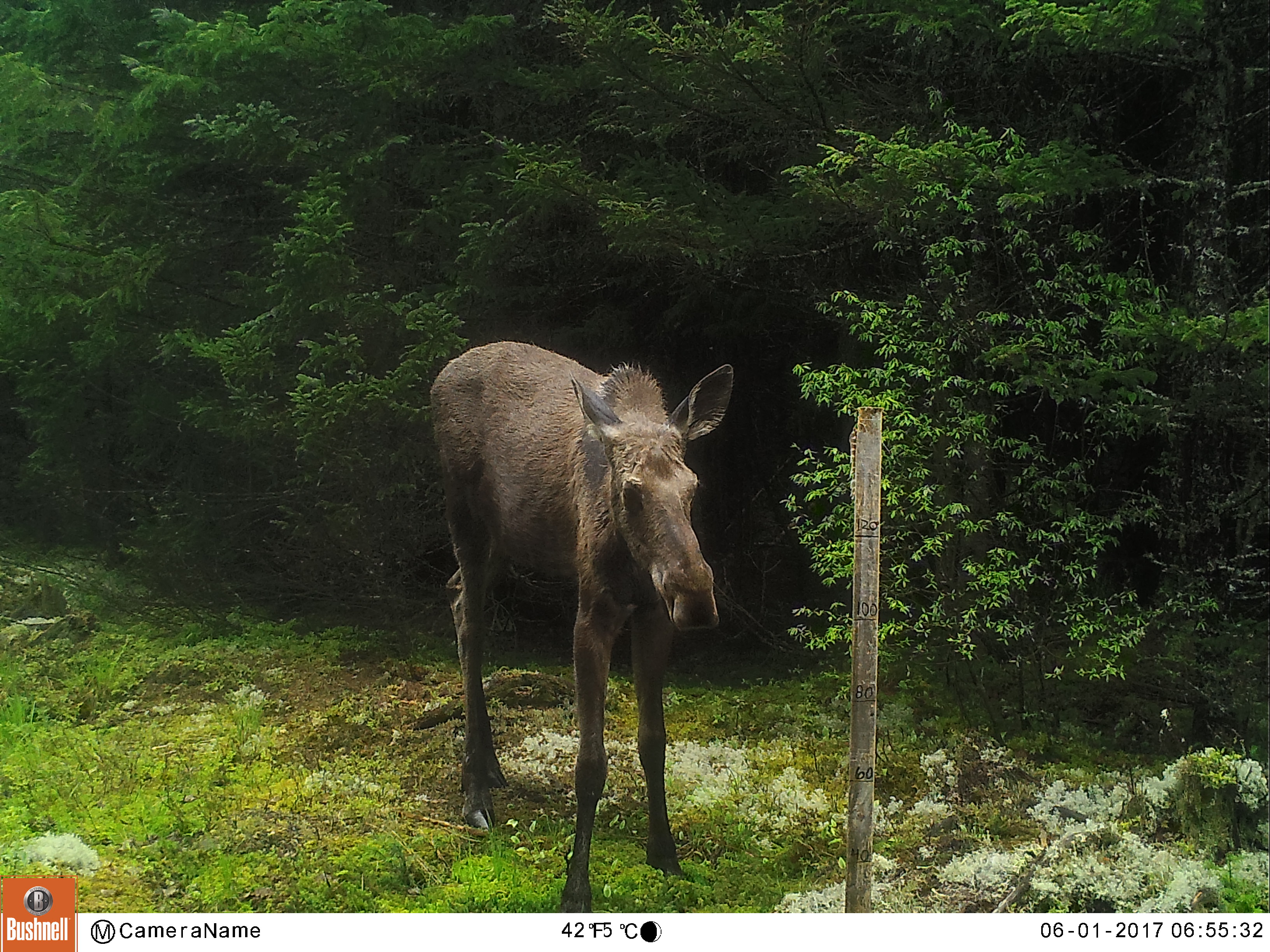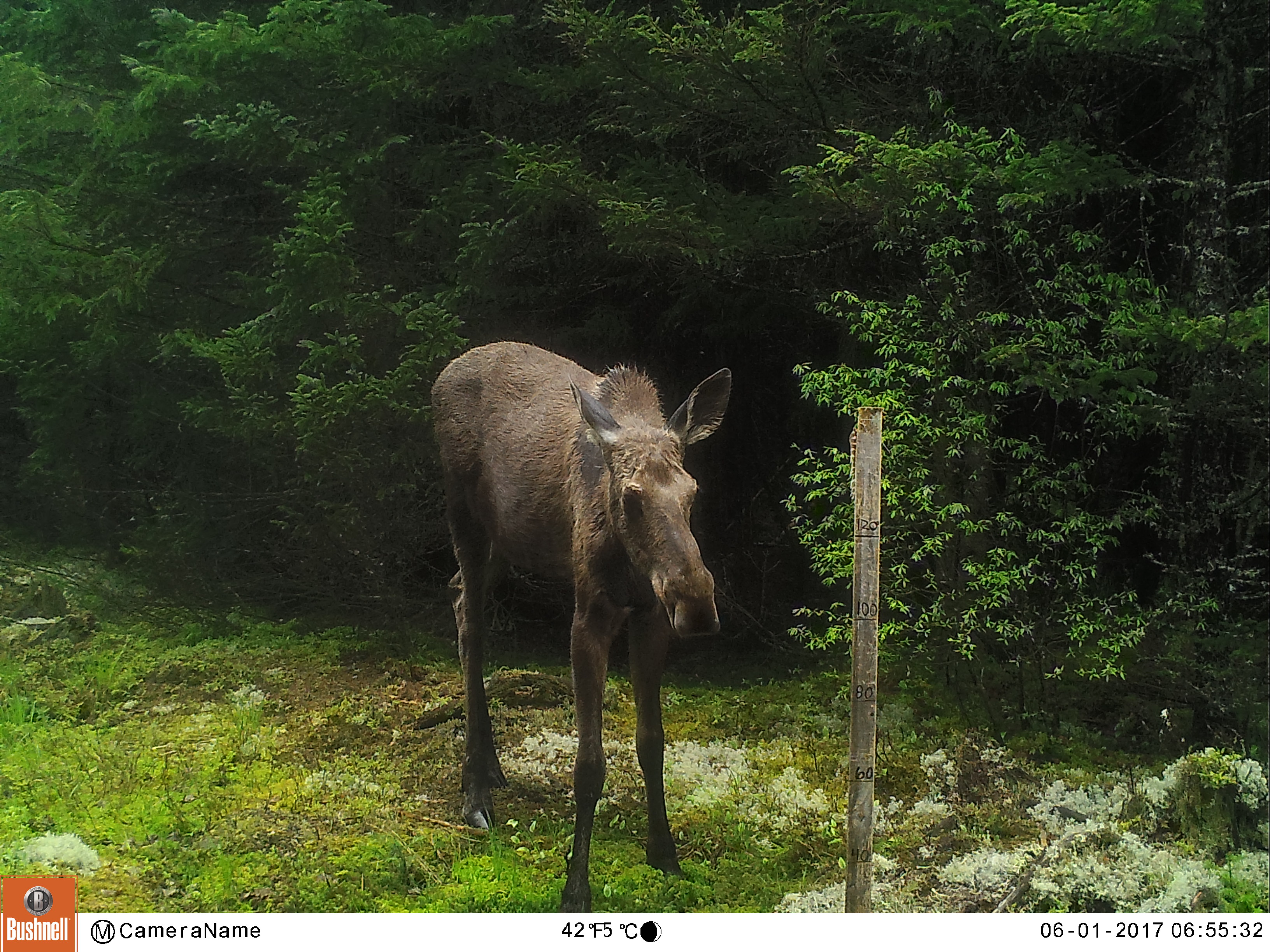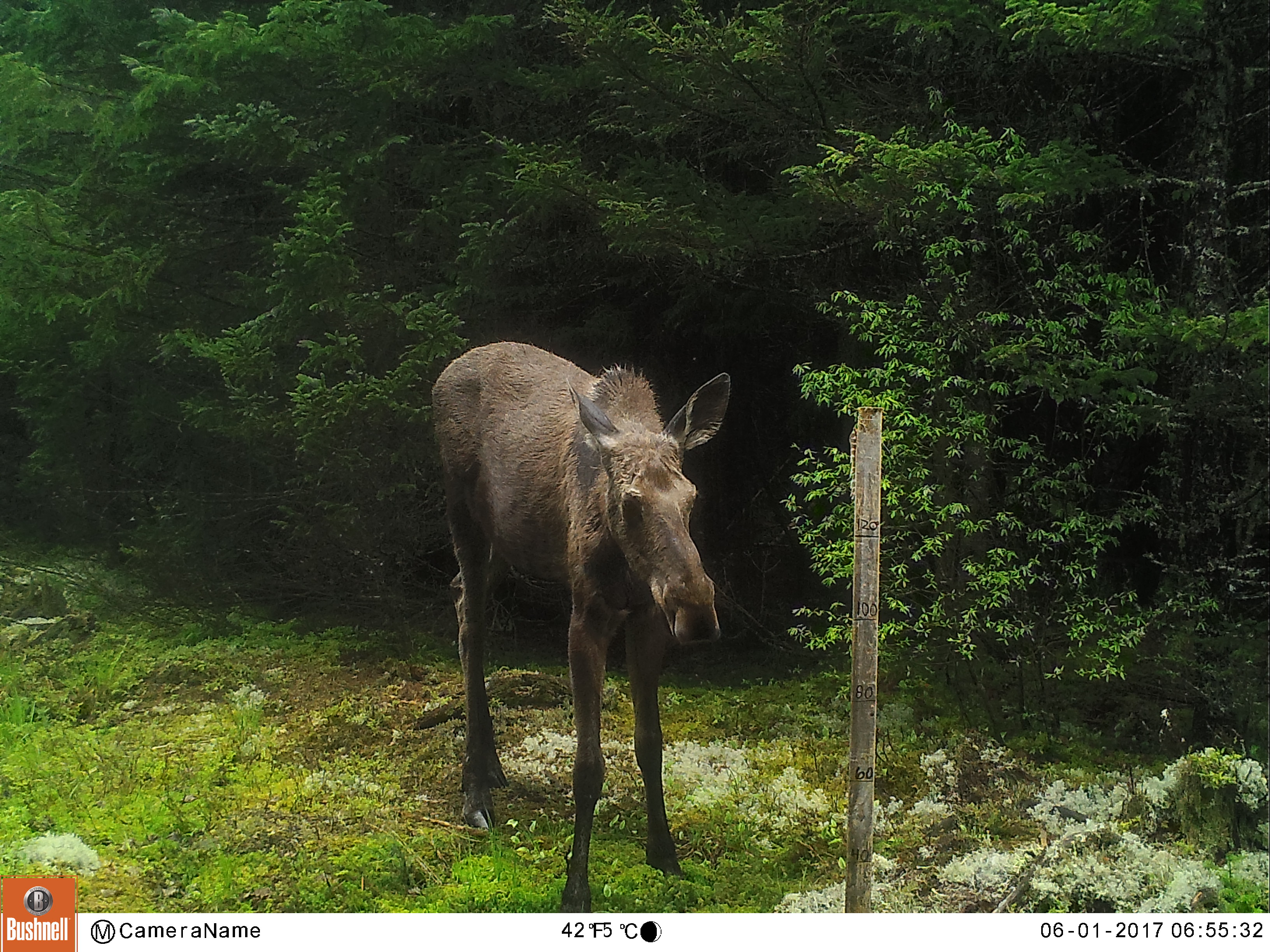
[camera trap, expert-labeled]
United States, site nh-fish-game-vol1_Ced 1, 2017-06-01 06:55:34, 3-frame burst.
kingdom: Animalia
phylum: Chordata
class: Mammalia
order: Artiodactyla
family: Cervidae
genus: Alces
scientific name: Alces alces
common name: moose